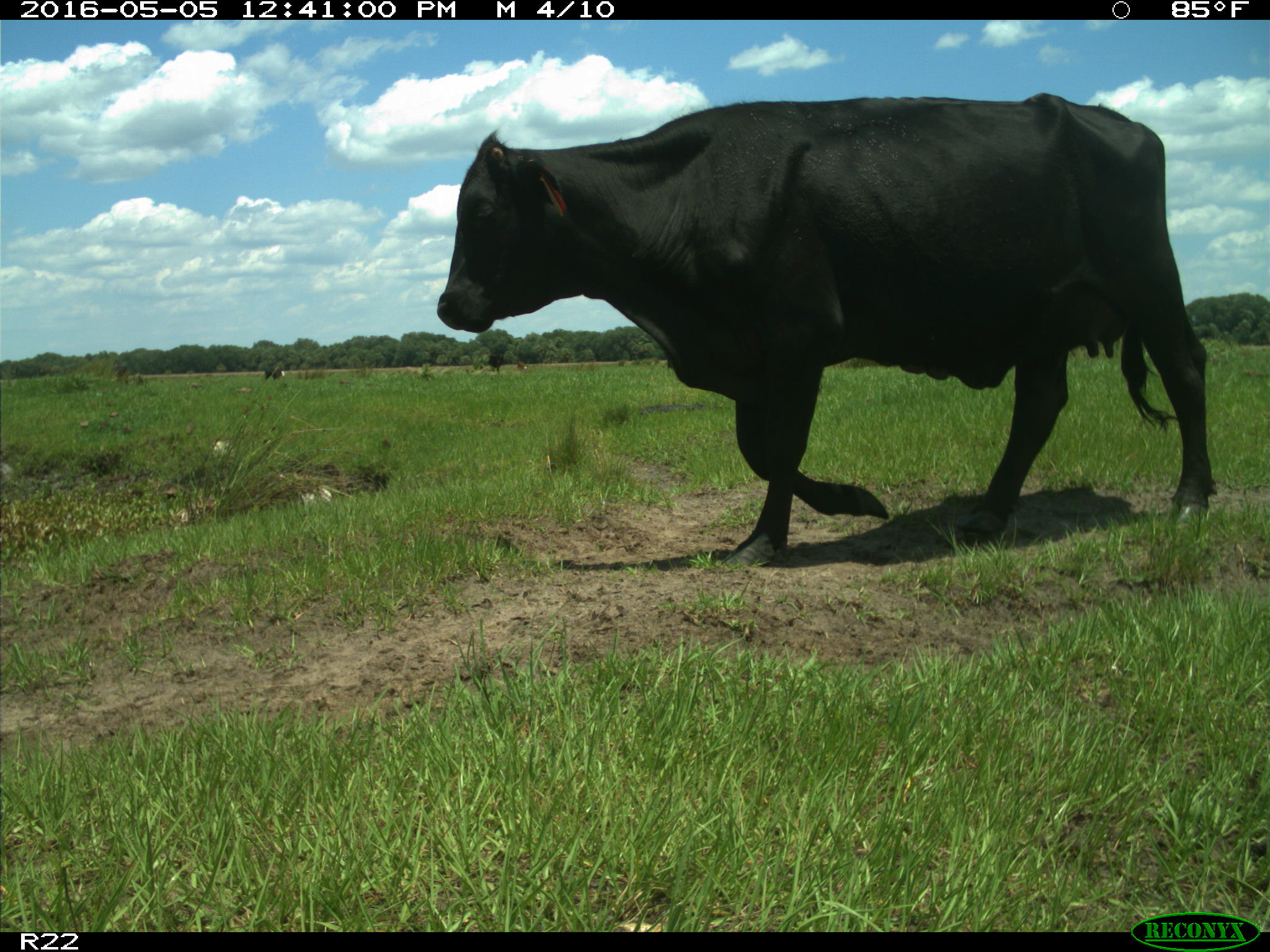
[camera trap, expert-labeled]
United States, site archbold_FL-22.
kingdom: Animalia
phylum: Chordata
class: Mammalia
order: Artiodactyla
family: Bovidae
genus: Bos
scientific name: Bos taurus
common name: domestic cow